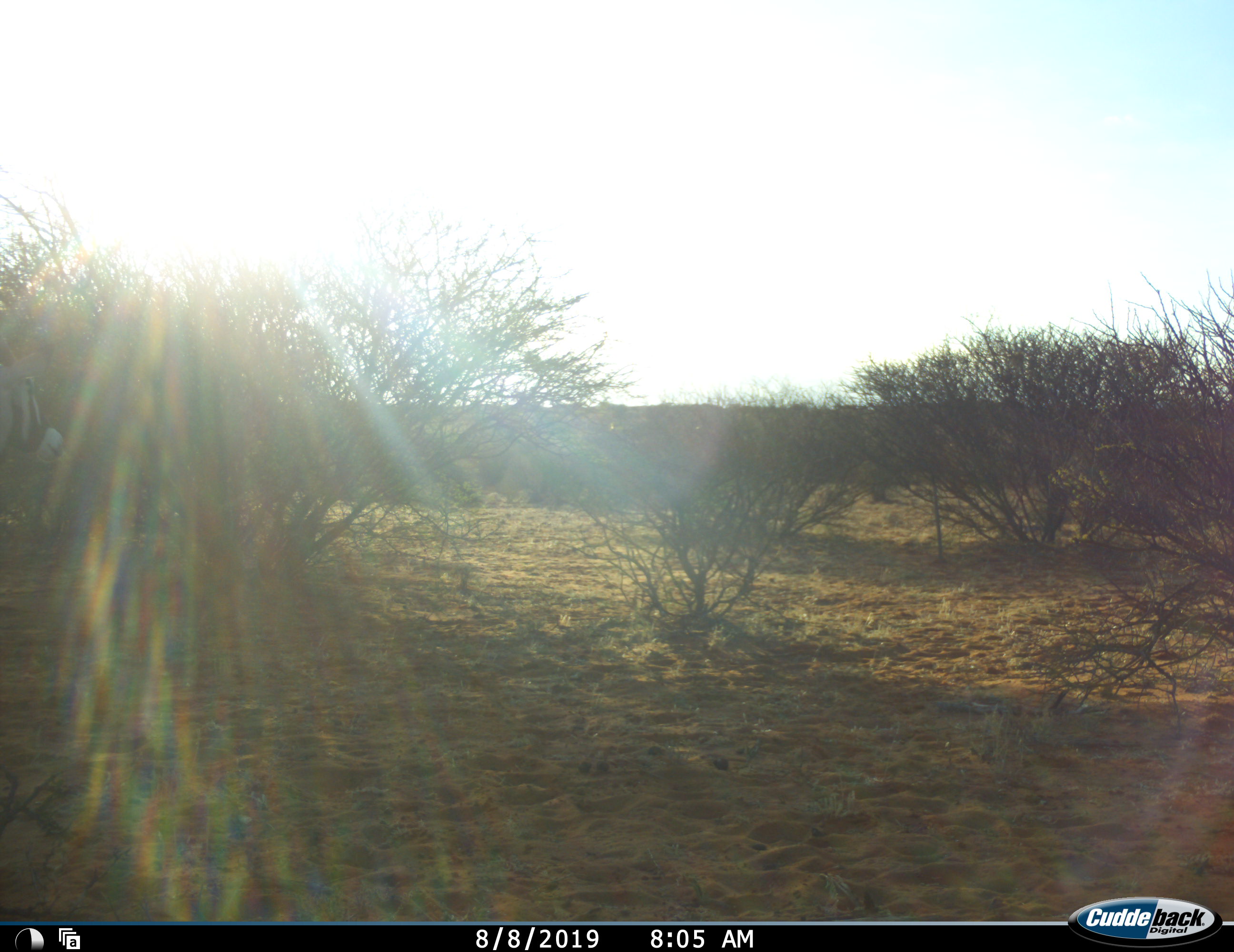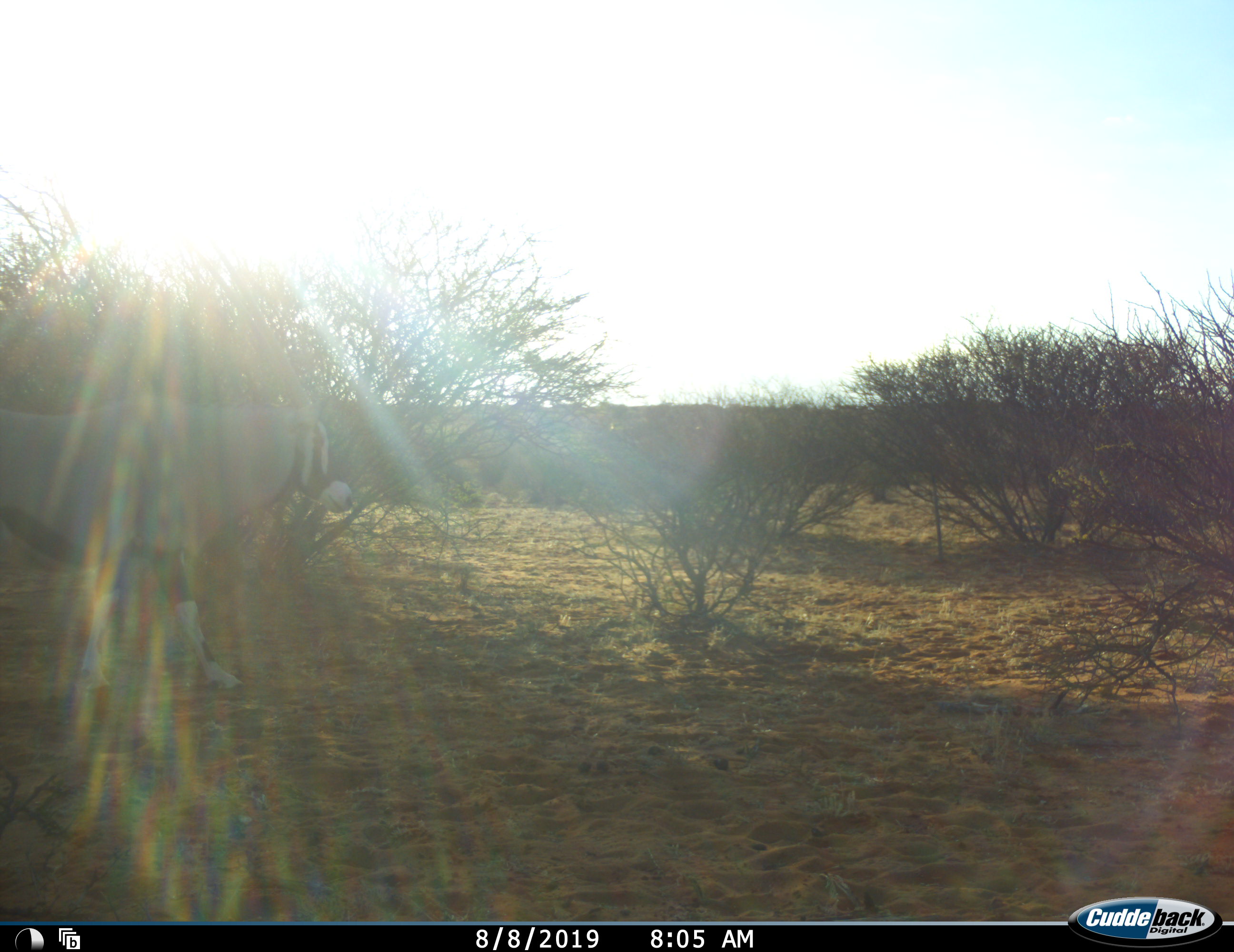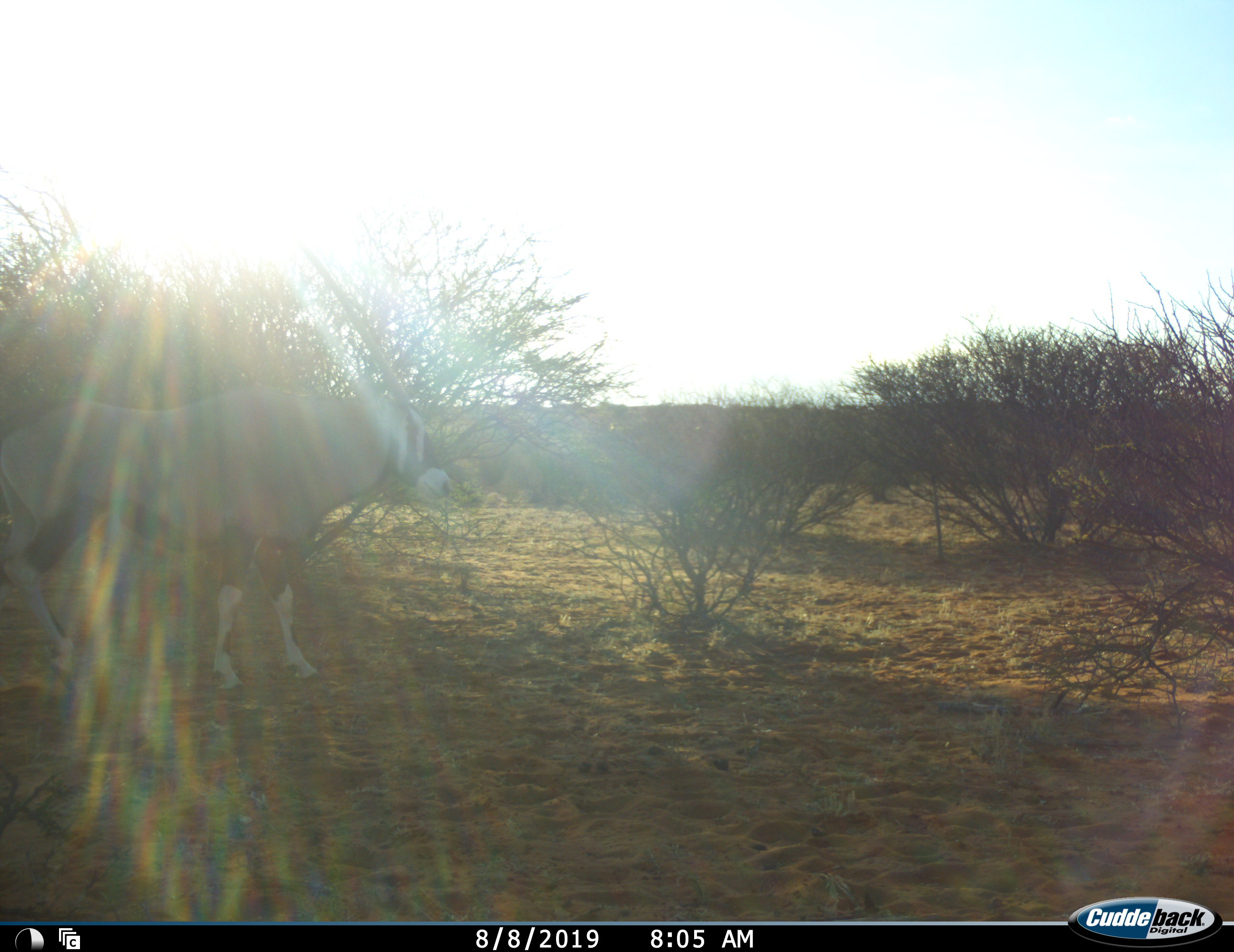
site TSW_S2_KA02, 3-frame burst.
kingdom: Animalia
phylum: Chordata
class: Mammalia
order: Artiodactyla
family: Bovidae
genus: Oryx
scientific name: Oryx gazella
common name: gemsbok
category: oryx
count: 1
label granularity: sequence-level